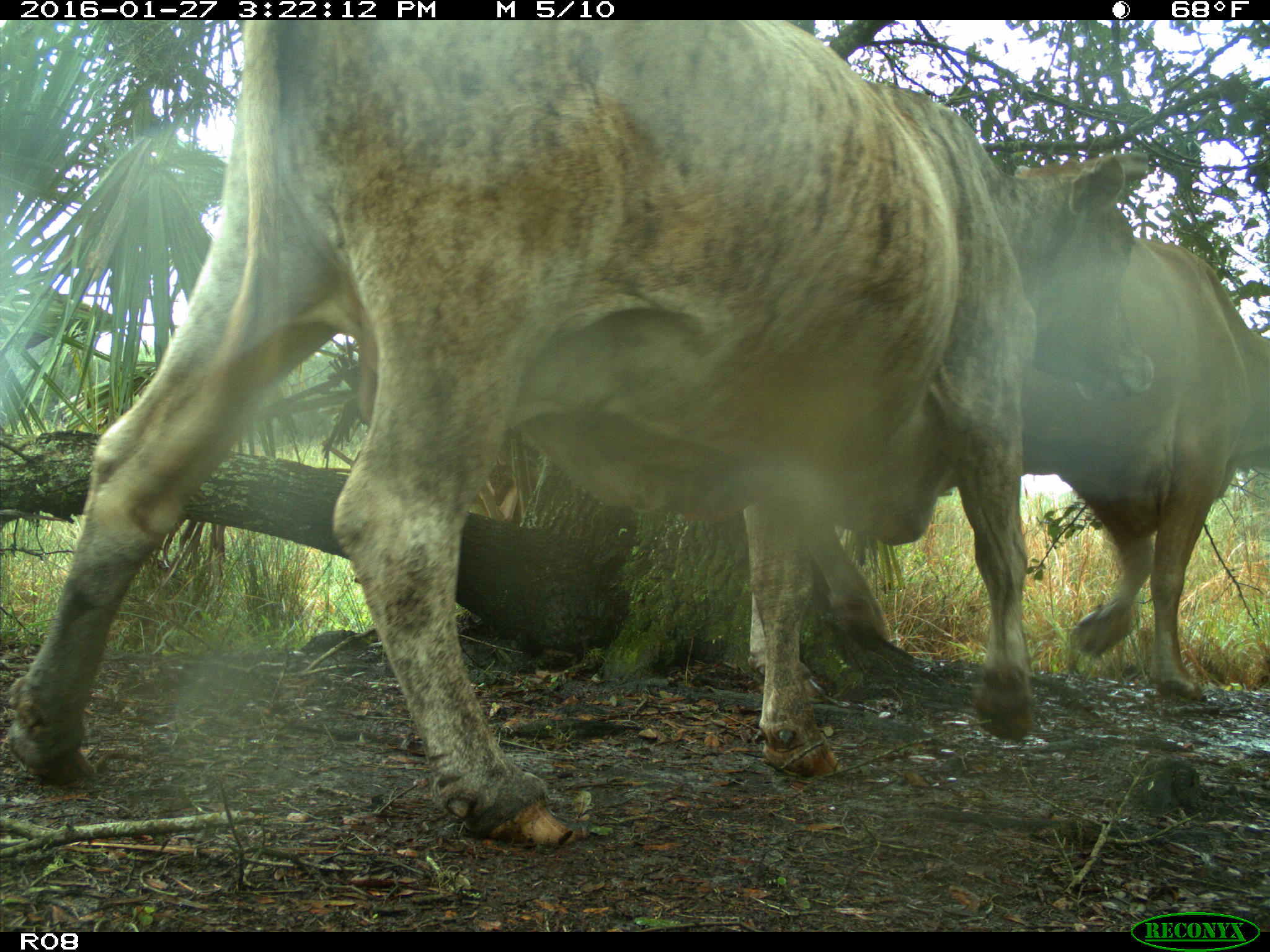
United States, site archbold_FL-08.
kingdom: Animalia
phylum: Chordata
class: Mammalia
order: Artiodactyla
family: Bovidae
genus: Bos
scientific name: Bos taurus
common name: domestic cow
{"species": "Bos taurus (domestic cow)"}